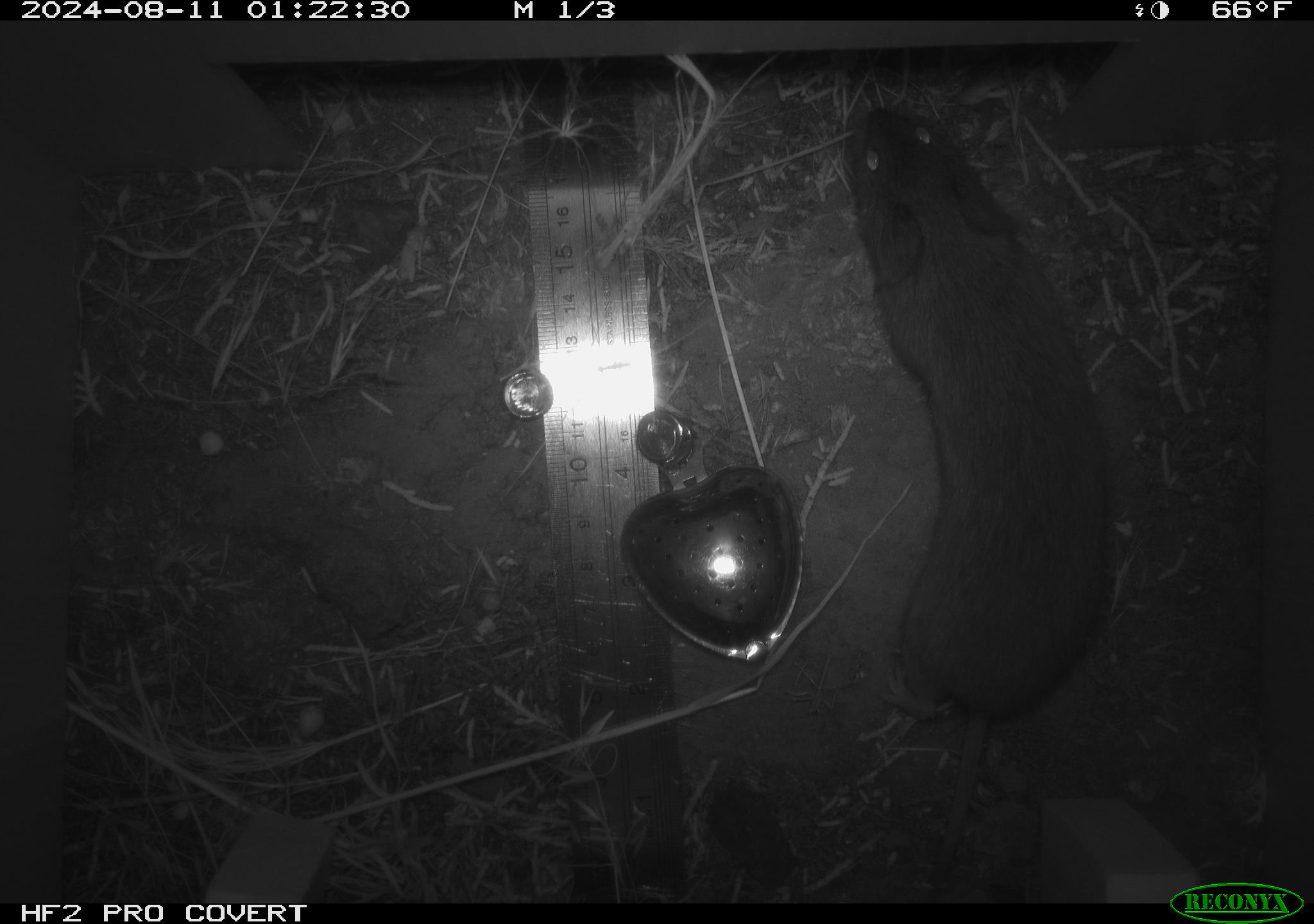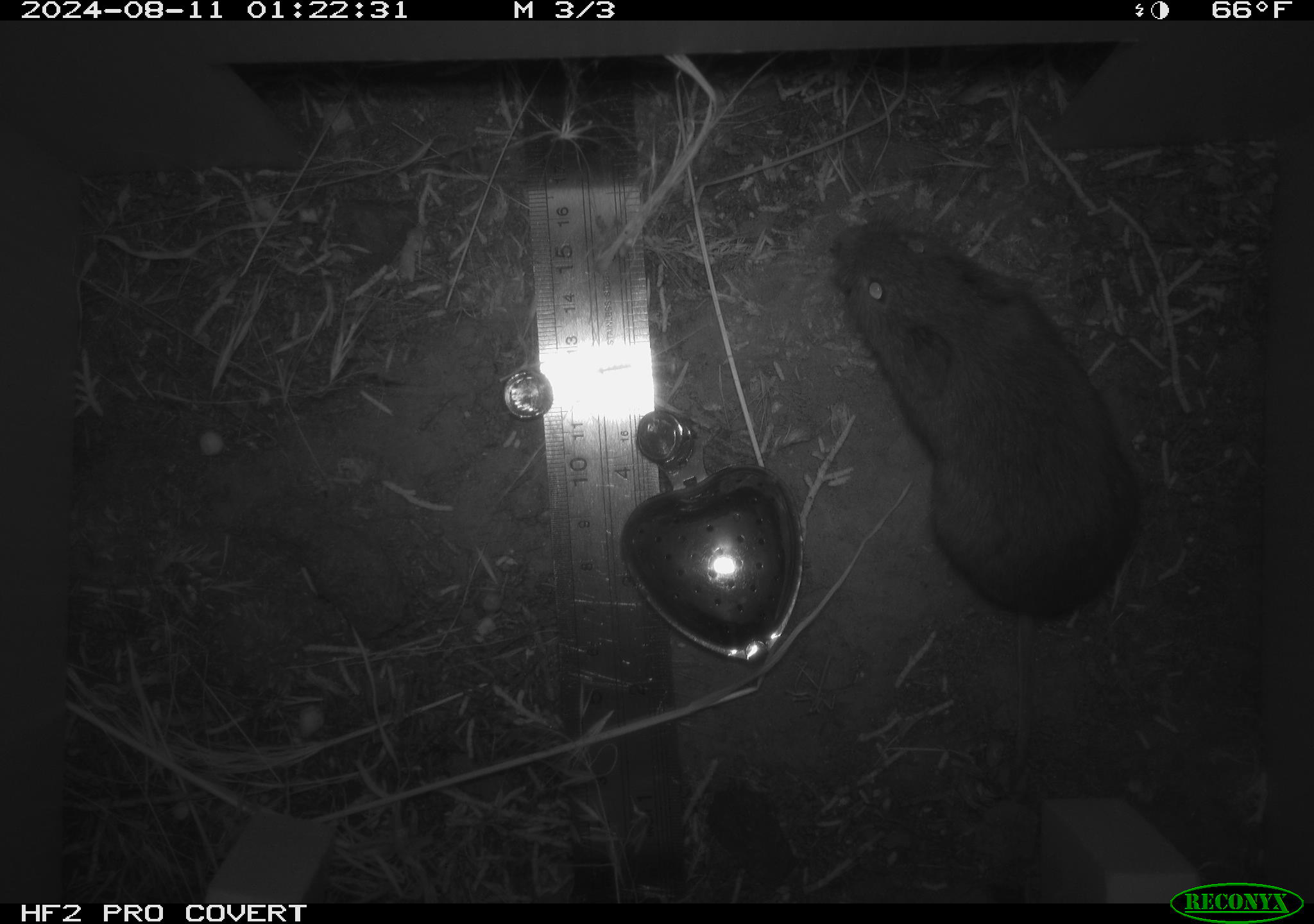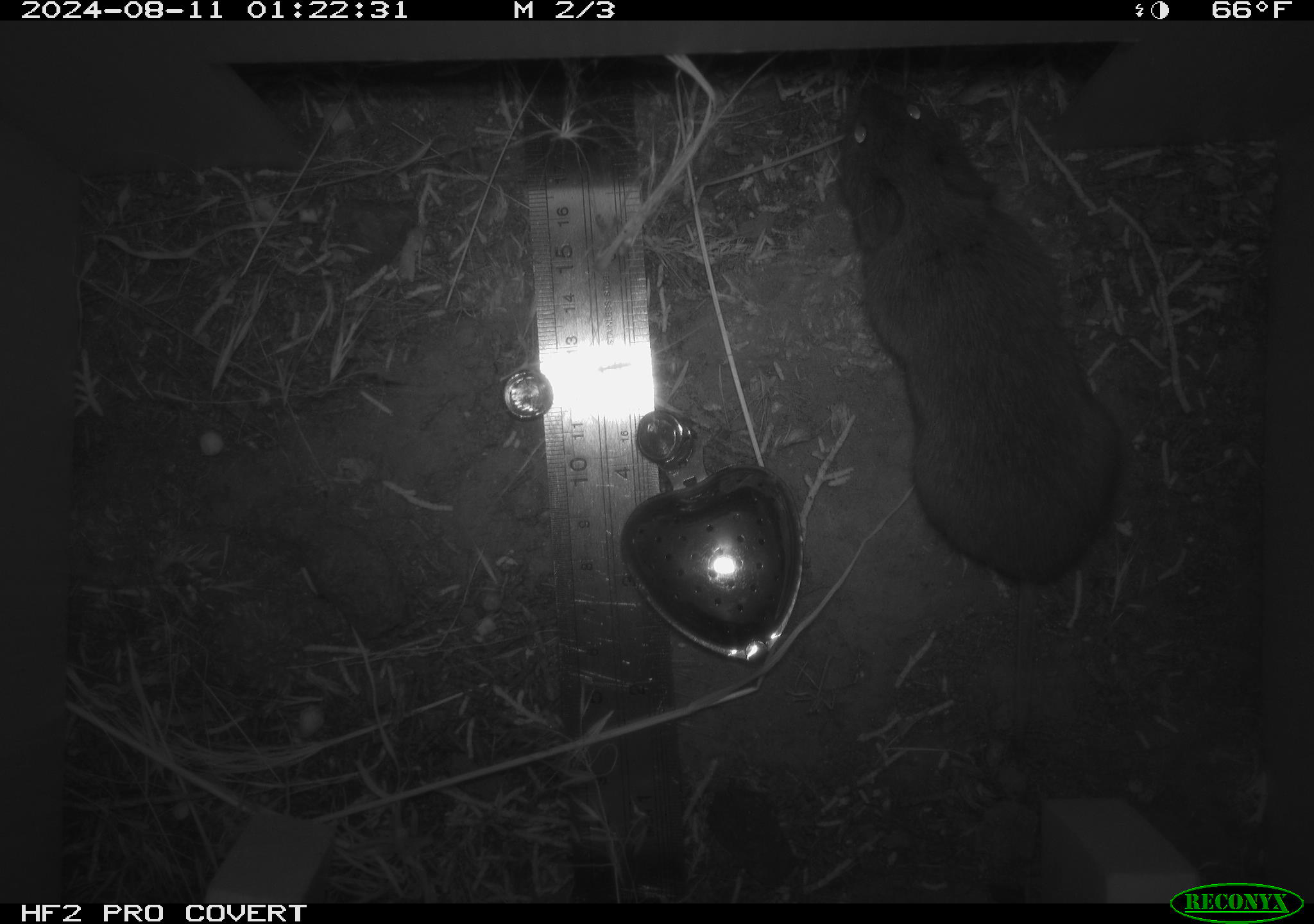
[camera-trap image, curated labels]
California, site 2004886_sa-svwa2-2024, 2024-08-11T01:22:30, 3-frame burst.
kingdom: Animalia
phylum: Chordata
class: Mammalia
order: Rodentia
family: Cricetidae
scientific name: Arvicolinae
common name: voles, lemmings, and muskrats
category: arvicolinae subfamily